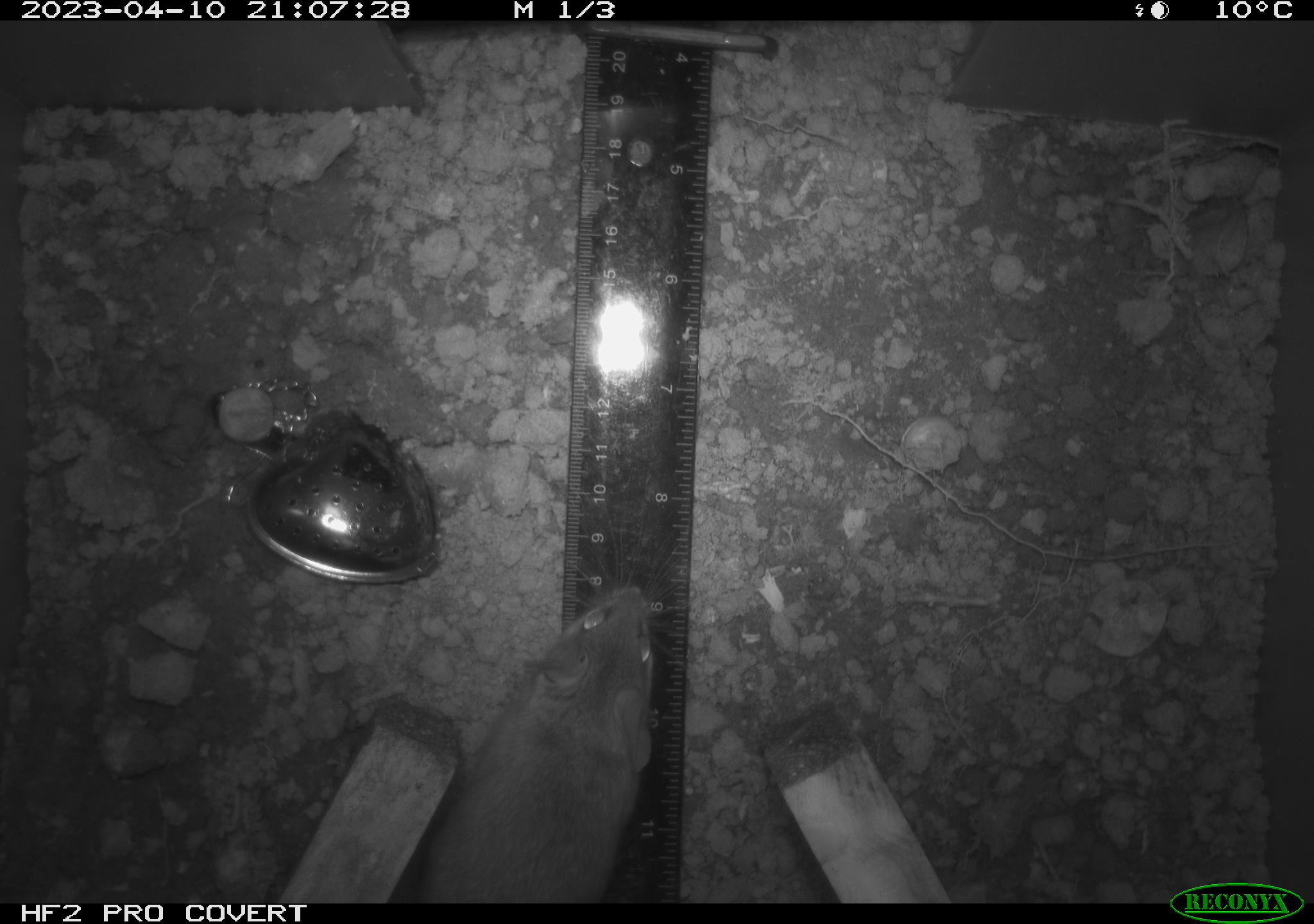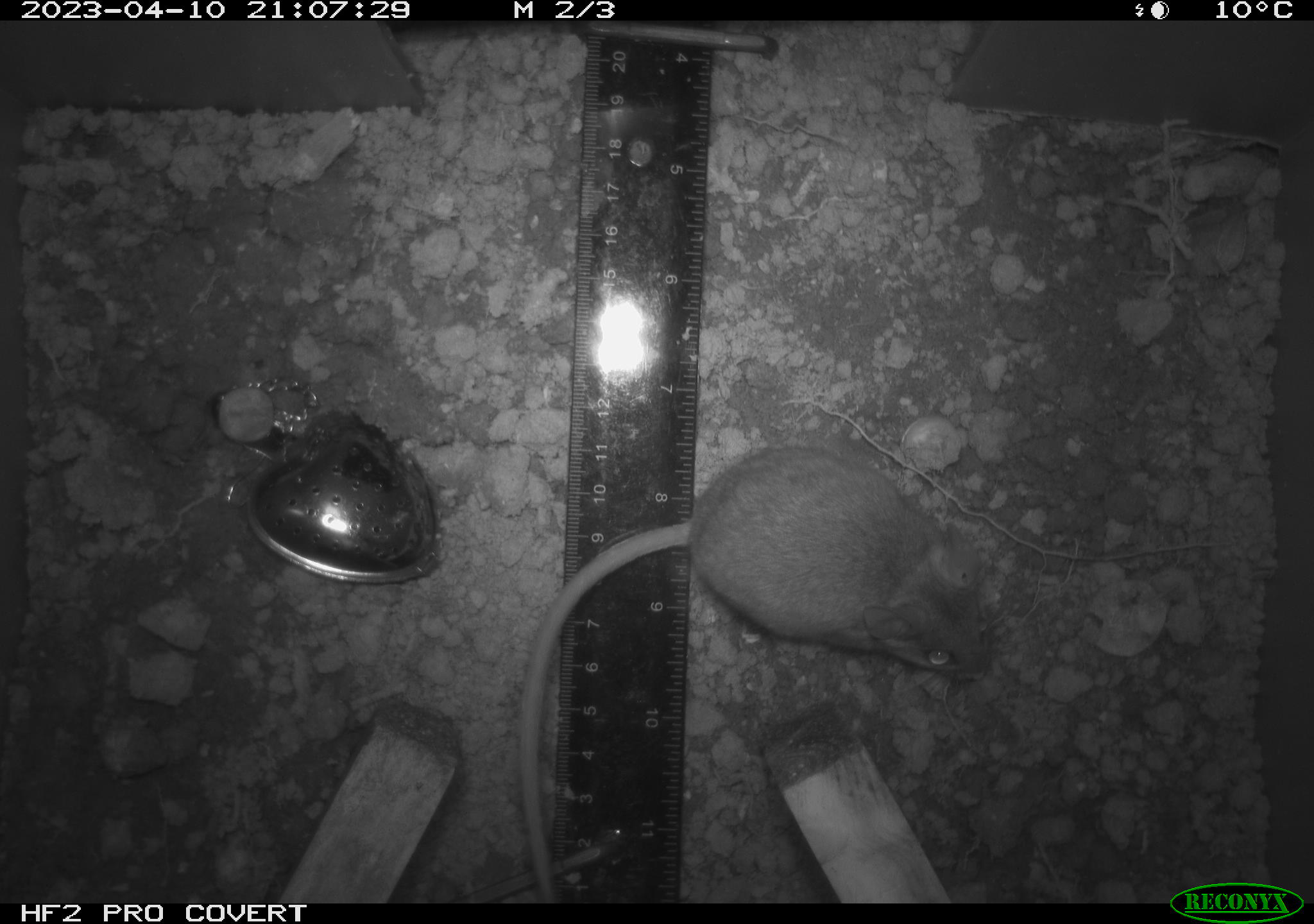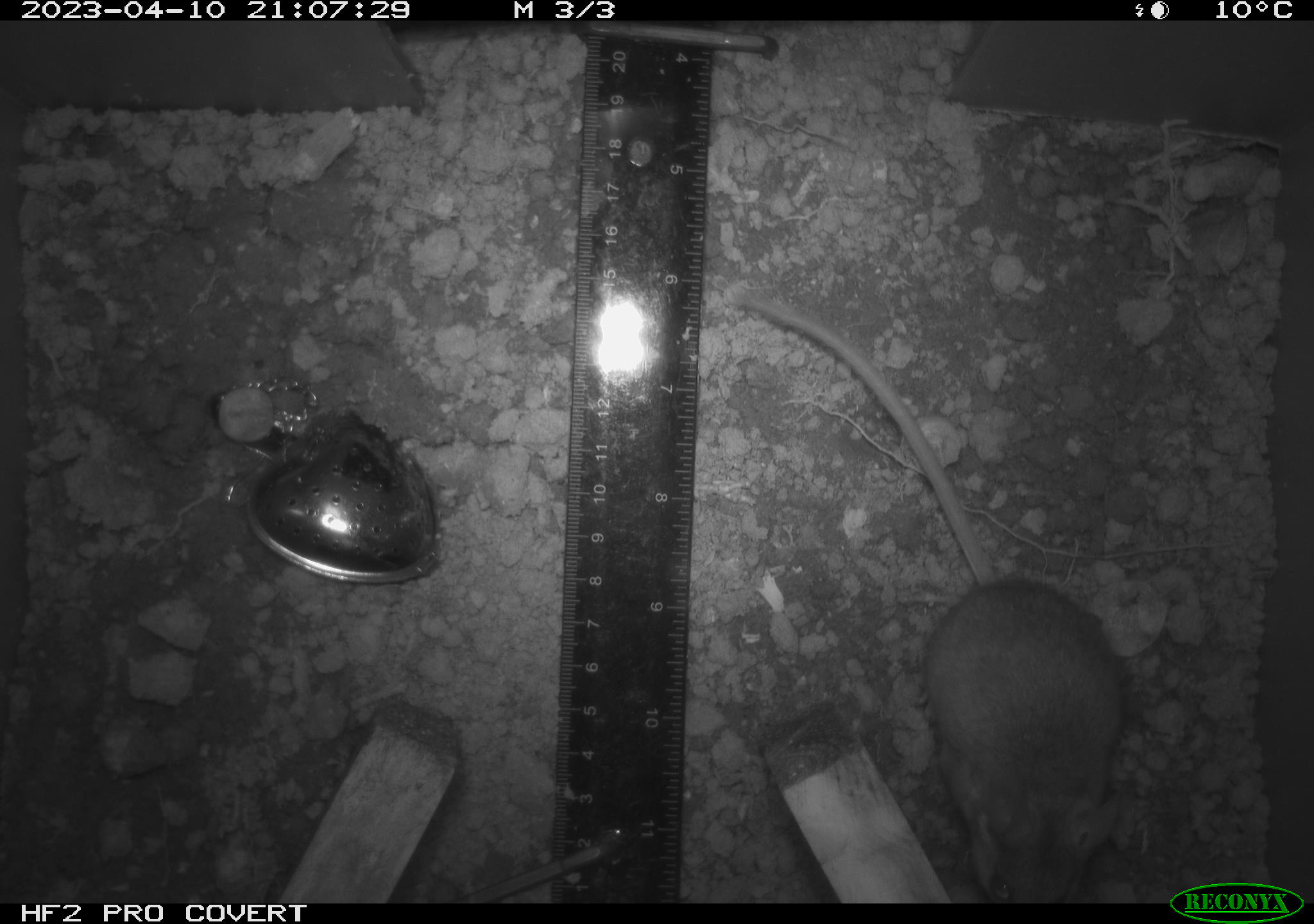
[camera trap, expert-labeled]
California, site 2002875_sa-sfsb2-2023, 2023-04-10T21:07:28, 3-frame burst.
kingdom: Animalia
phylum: Chordata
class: Mammalia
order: Rodentia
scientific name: Rodentia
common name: mouse species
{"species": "mouse species (Rodentia)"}